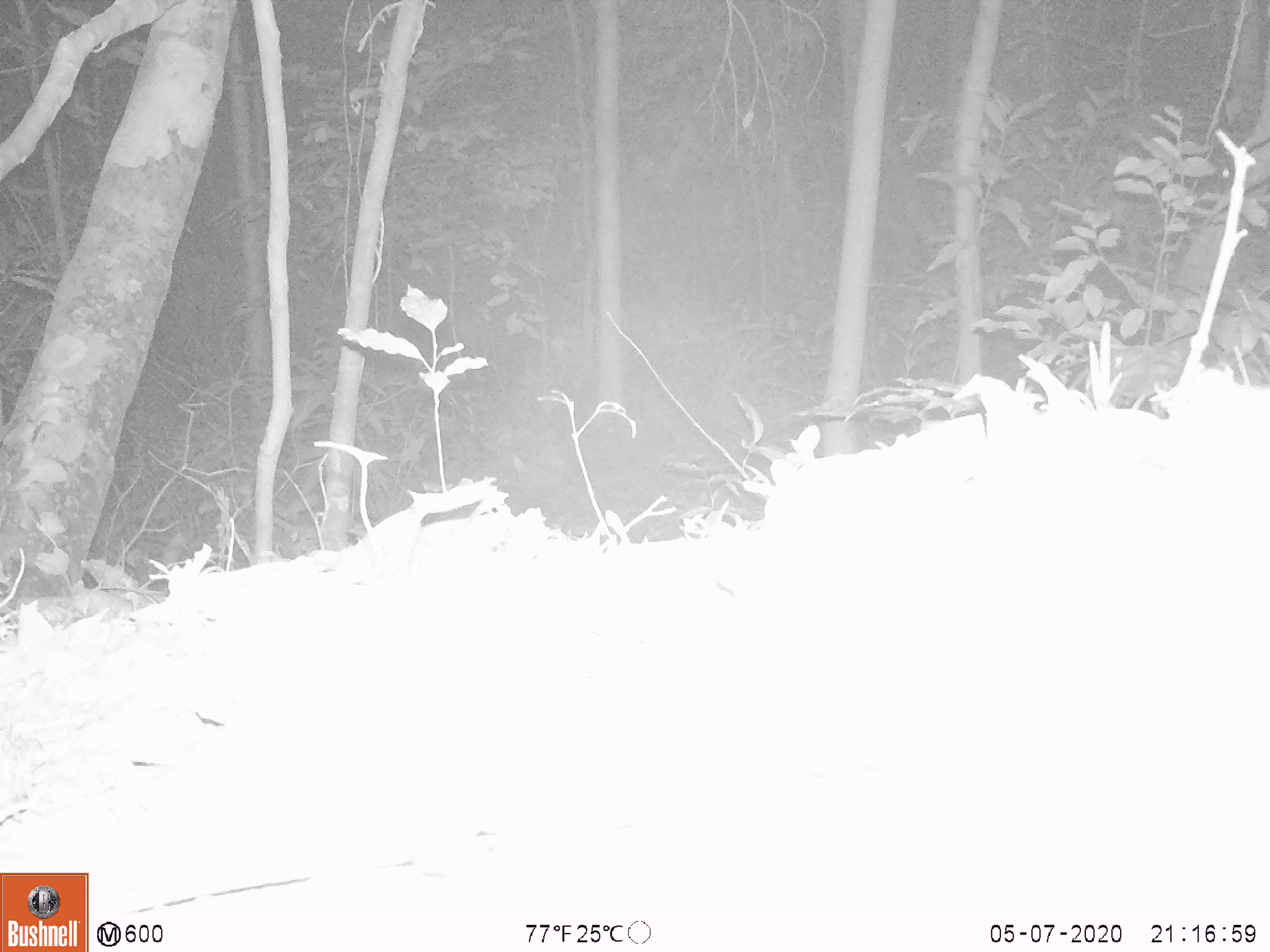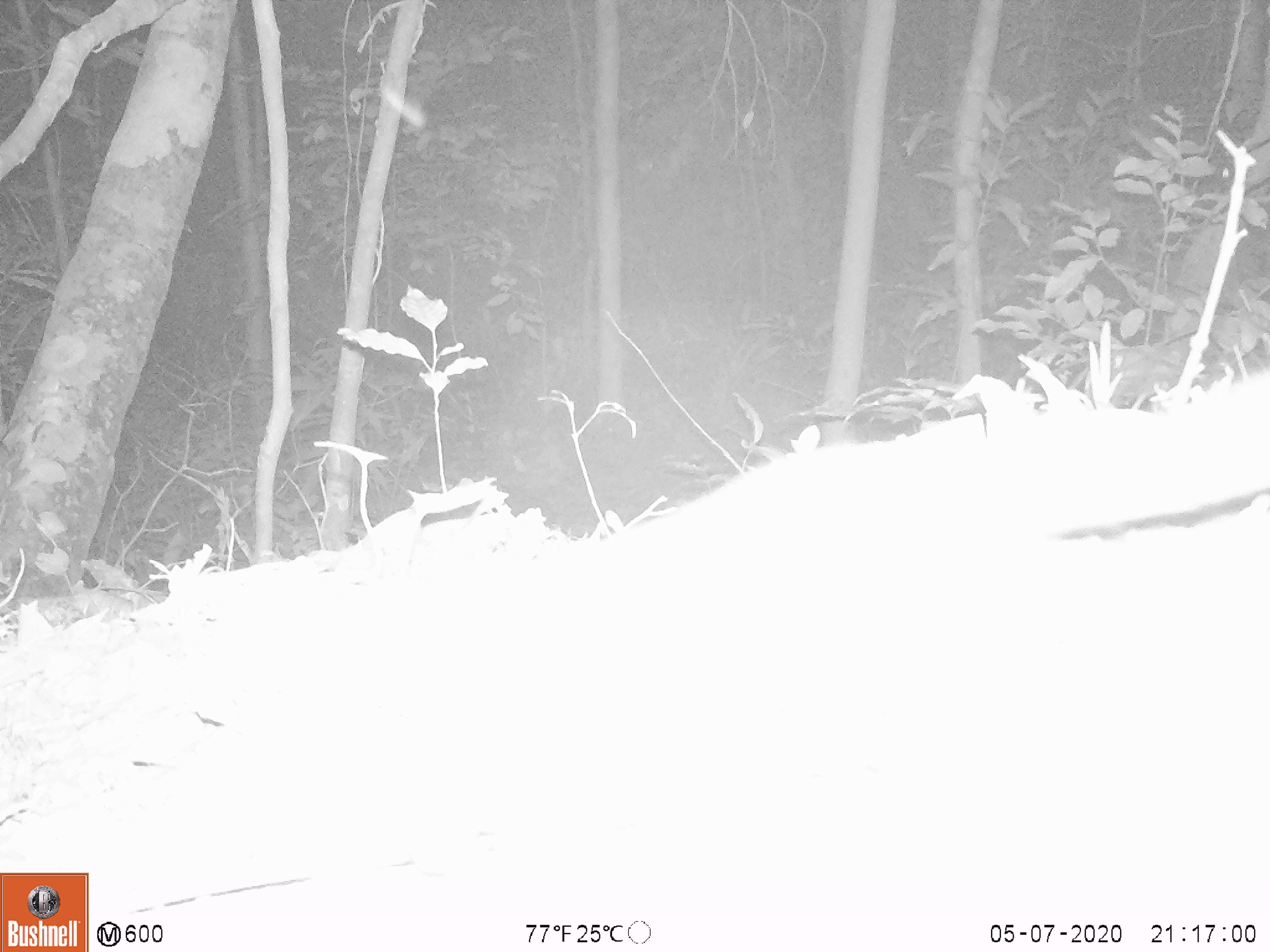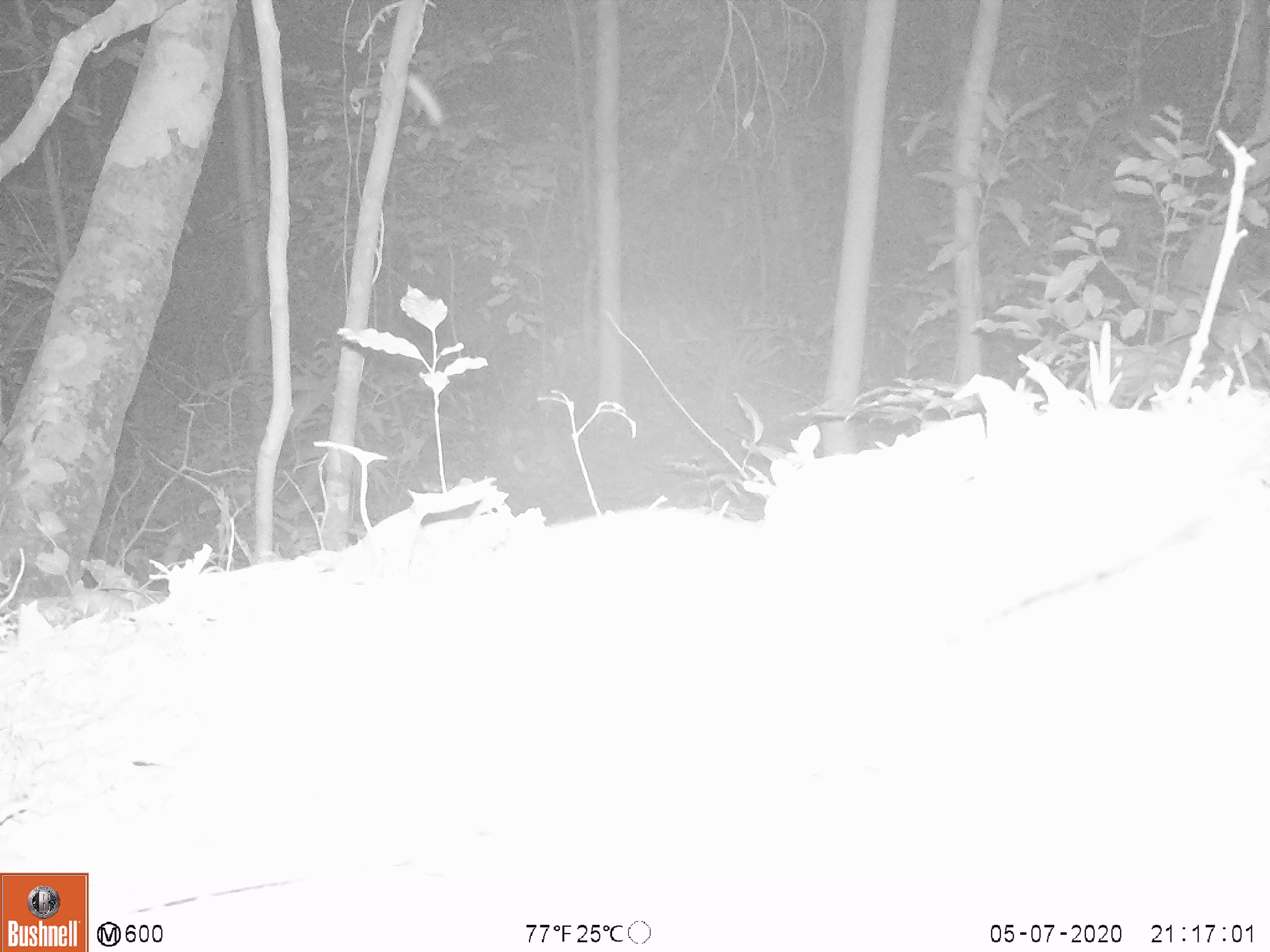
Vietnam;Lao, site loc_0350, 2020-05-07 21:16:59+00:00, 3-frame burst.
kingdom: Animalia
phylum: Chordata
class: Mammalia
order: Carnivora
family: Mustelidae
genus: Melogale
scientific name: Melogale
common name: ferret badger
Ferret badger (Melogale). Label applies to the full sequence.